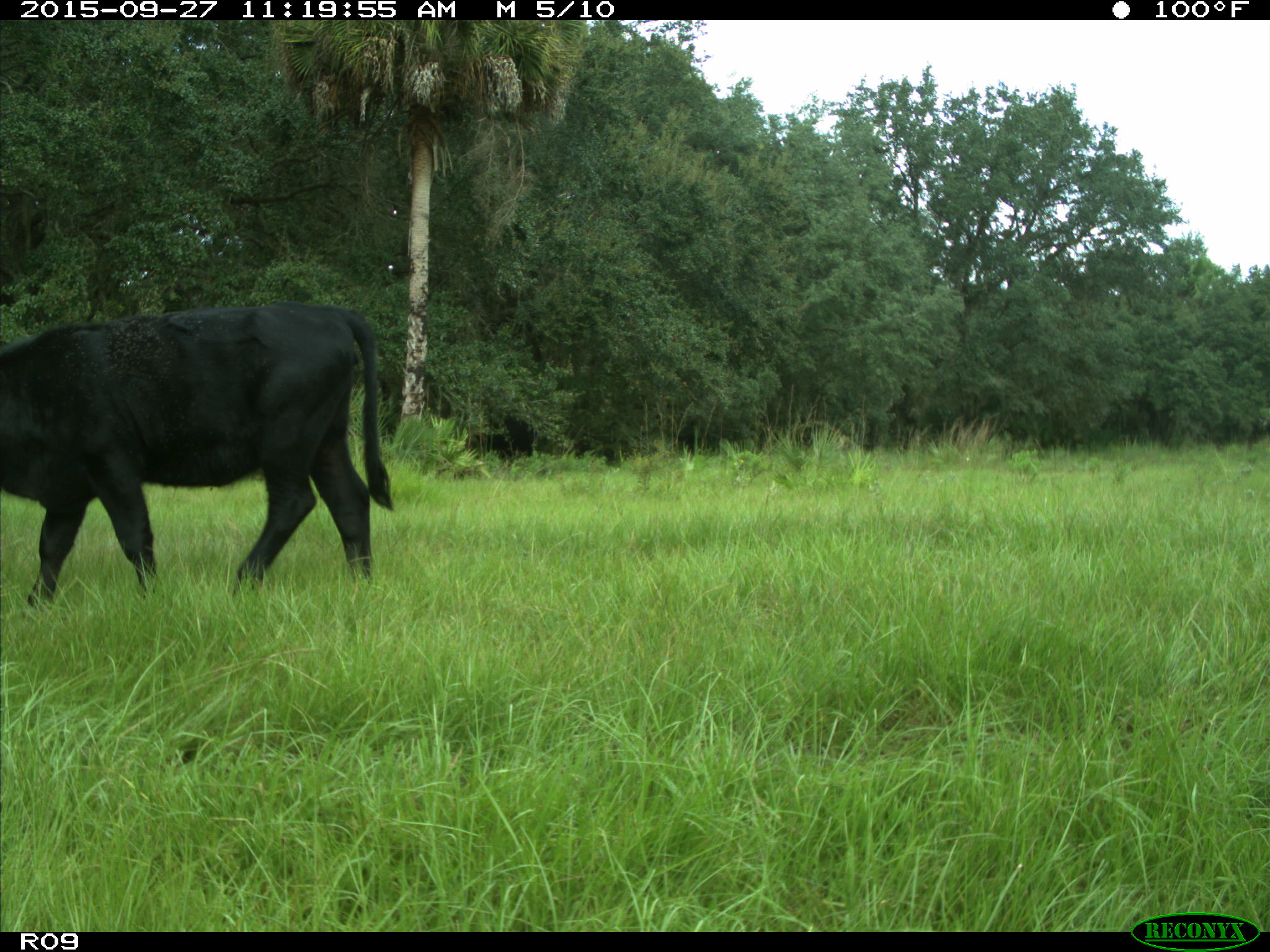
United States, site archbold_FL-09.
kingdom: Animalia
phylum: Chordata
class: Mammalia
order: Artiodactyla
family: Bovidae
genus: Bos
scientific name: Bos taurus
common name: domestic cow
Bos taurus (domestic cow).